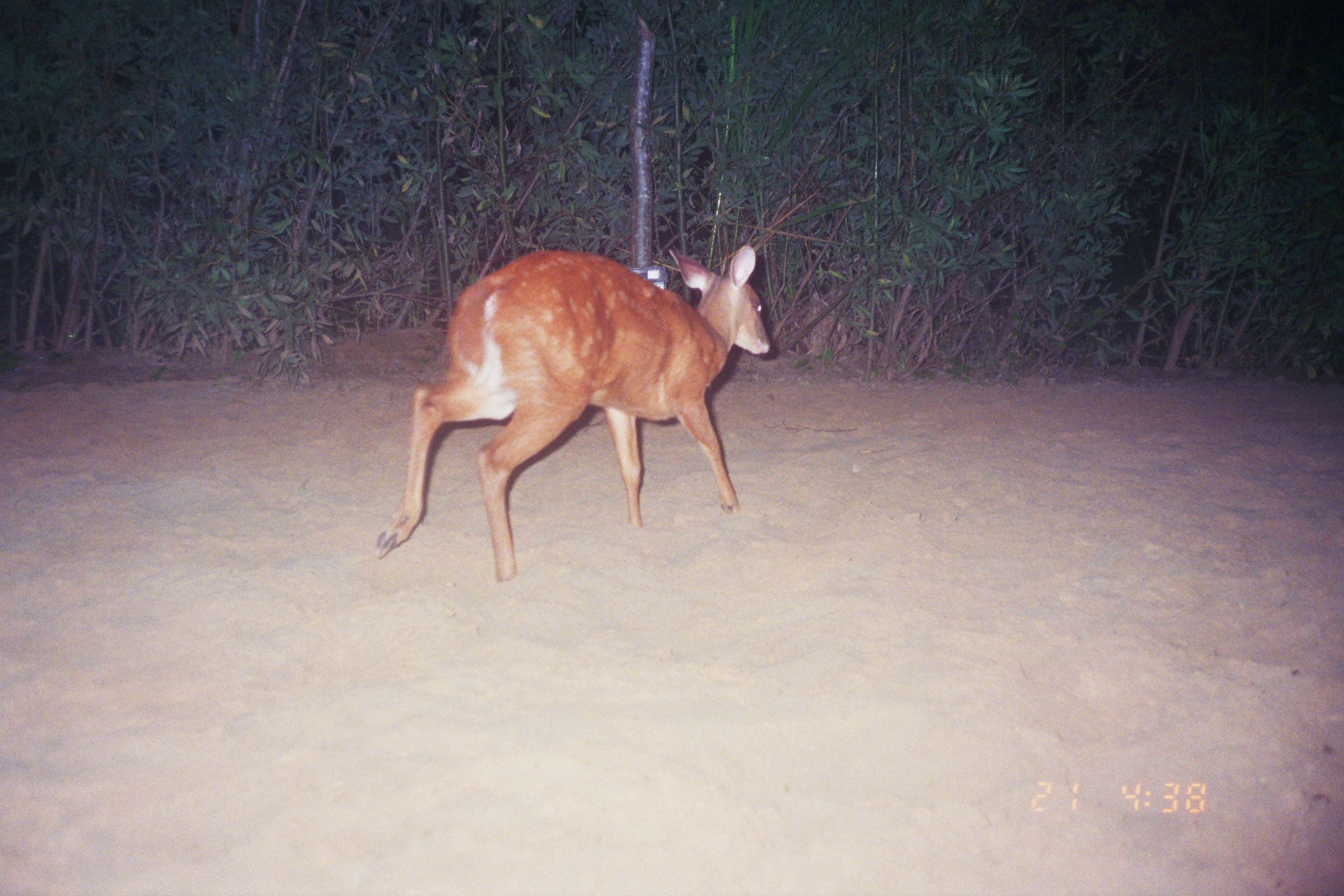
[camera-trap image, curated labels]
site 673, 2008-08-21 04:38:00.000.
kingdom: Animalia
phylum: Chordata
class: Mammalia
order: Artiodactyla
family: Cervidae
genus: Mazama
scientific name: Mazama americana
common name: red brocket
Mazama americana (red brocket).